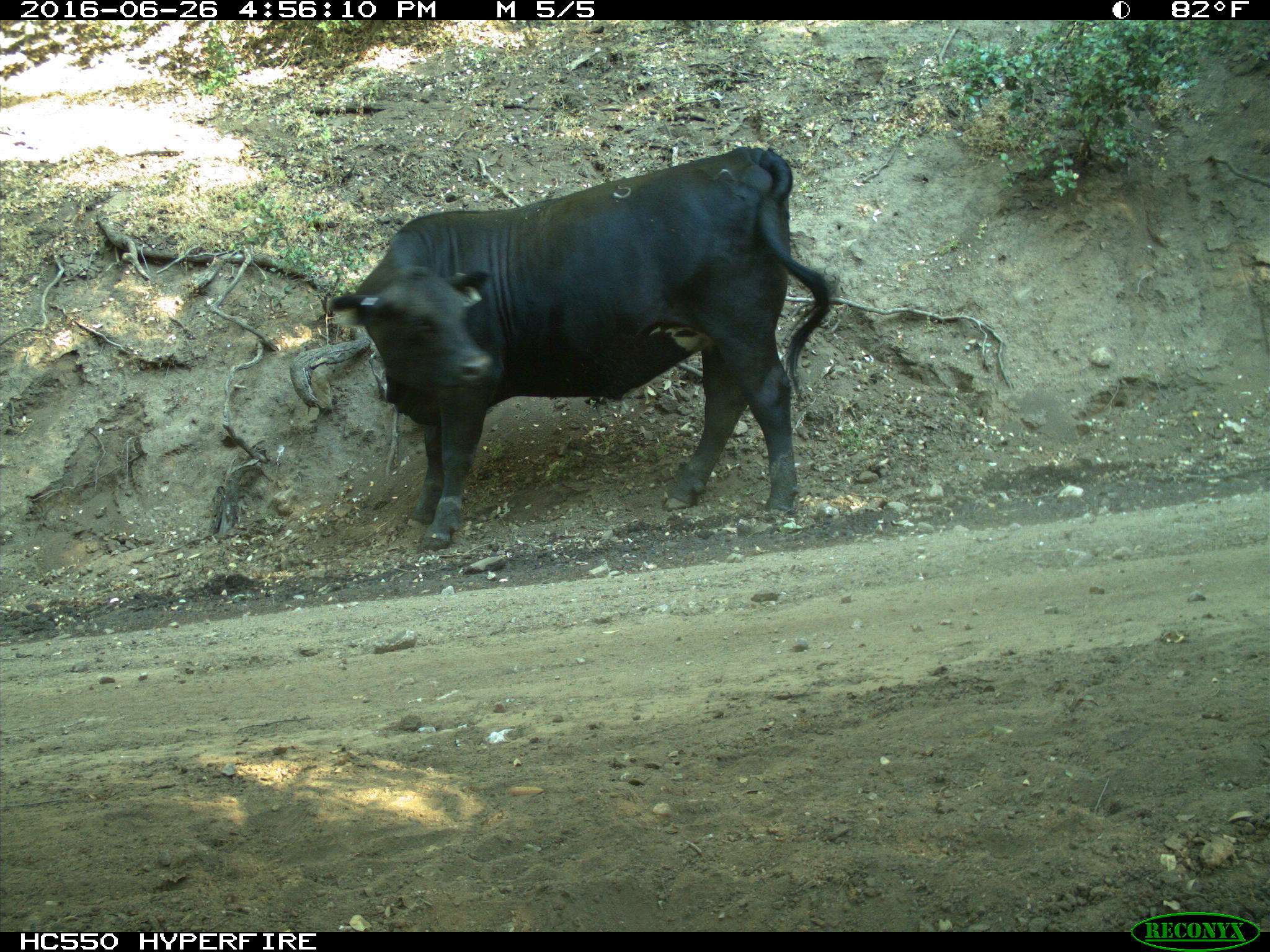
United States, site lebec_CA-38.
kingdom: Animalia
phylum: Chordata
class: Mammalia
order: Artiodactyla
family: Bovidae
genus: Bos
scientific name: Bos taurus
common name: domestic cow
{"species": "Bos taurus (domestic cow)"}